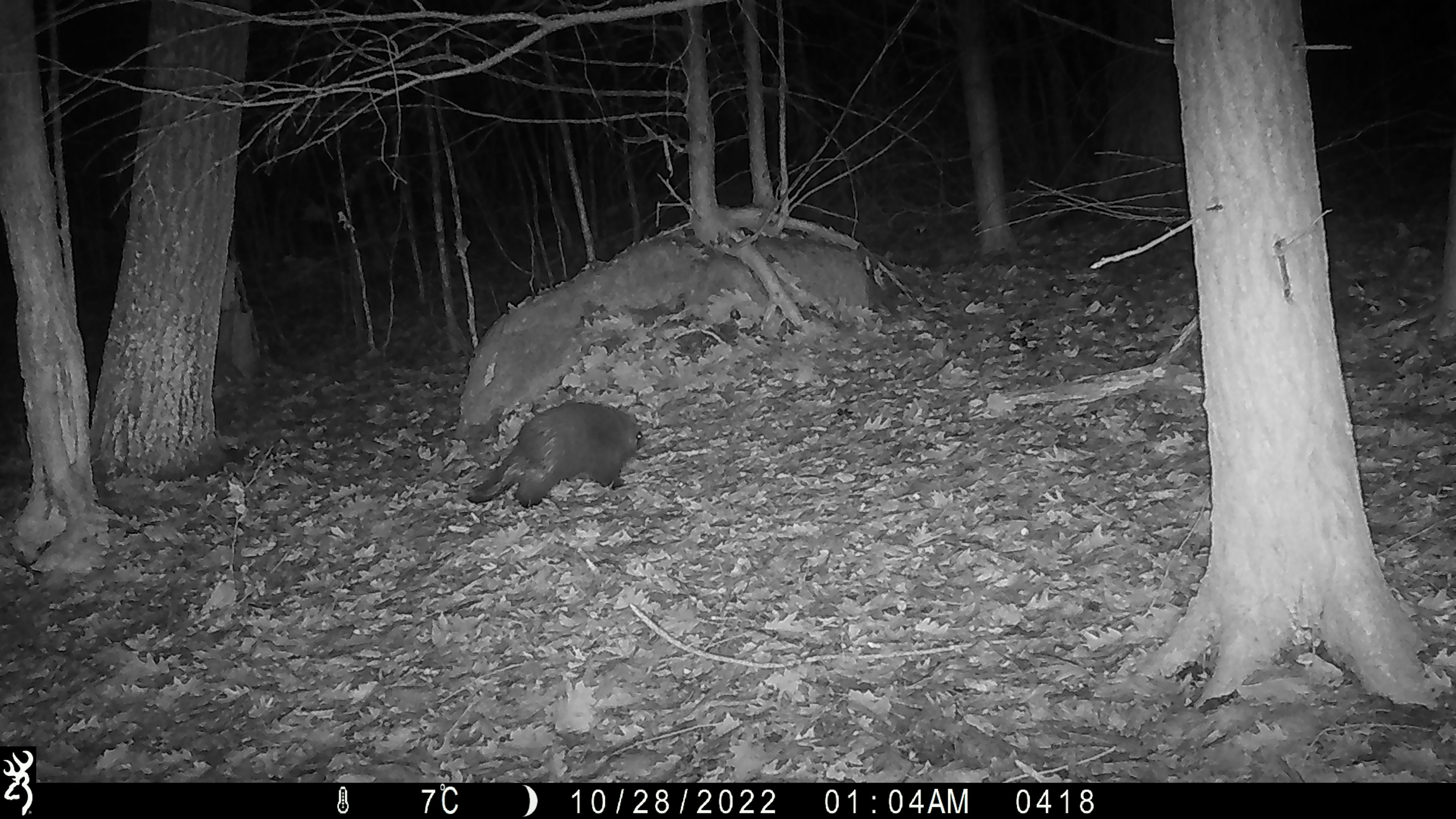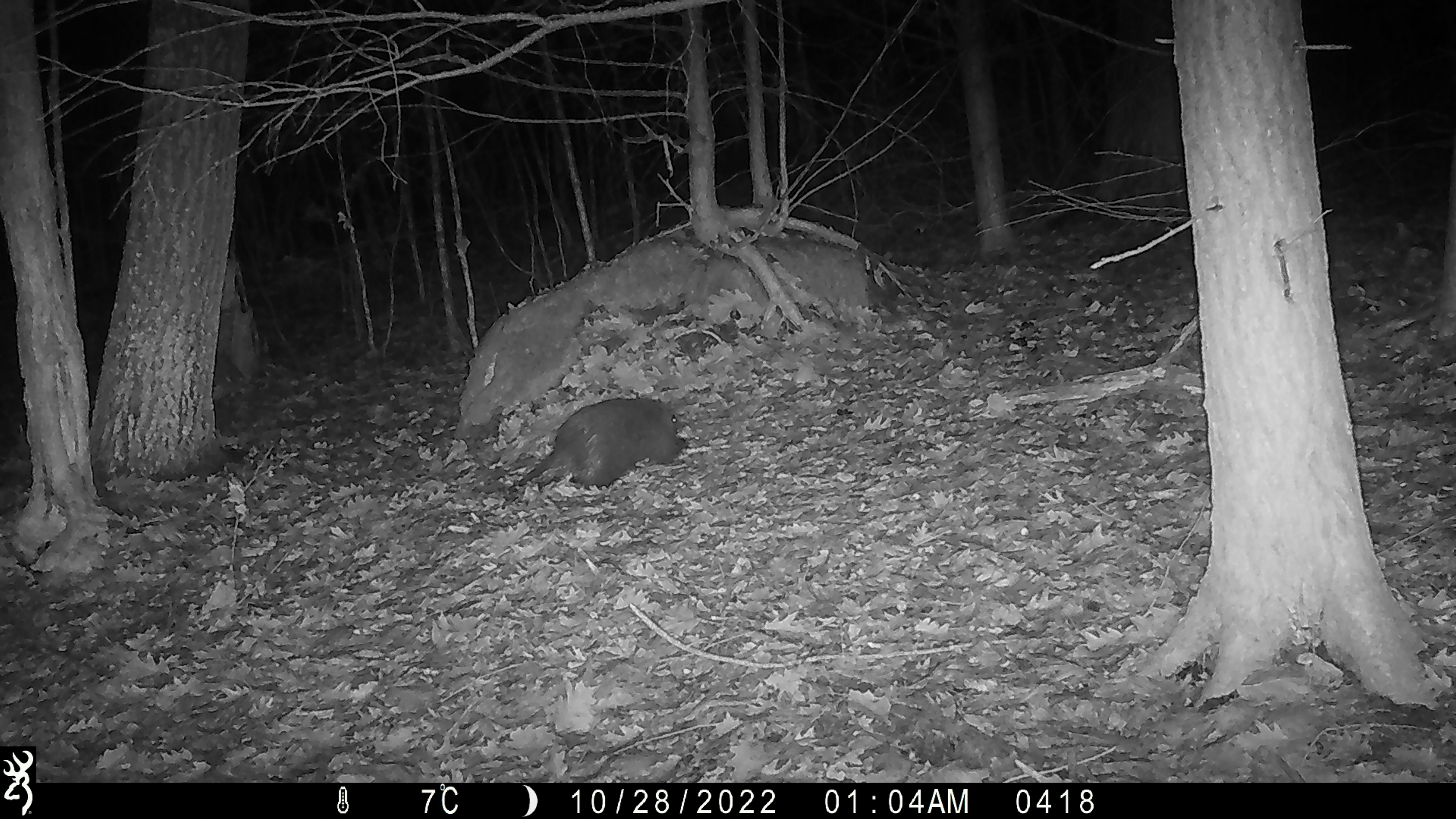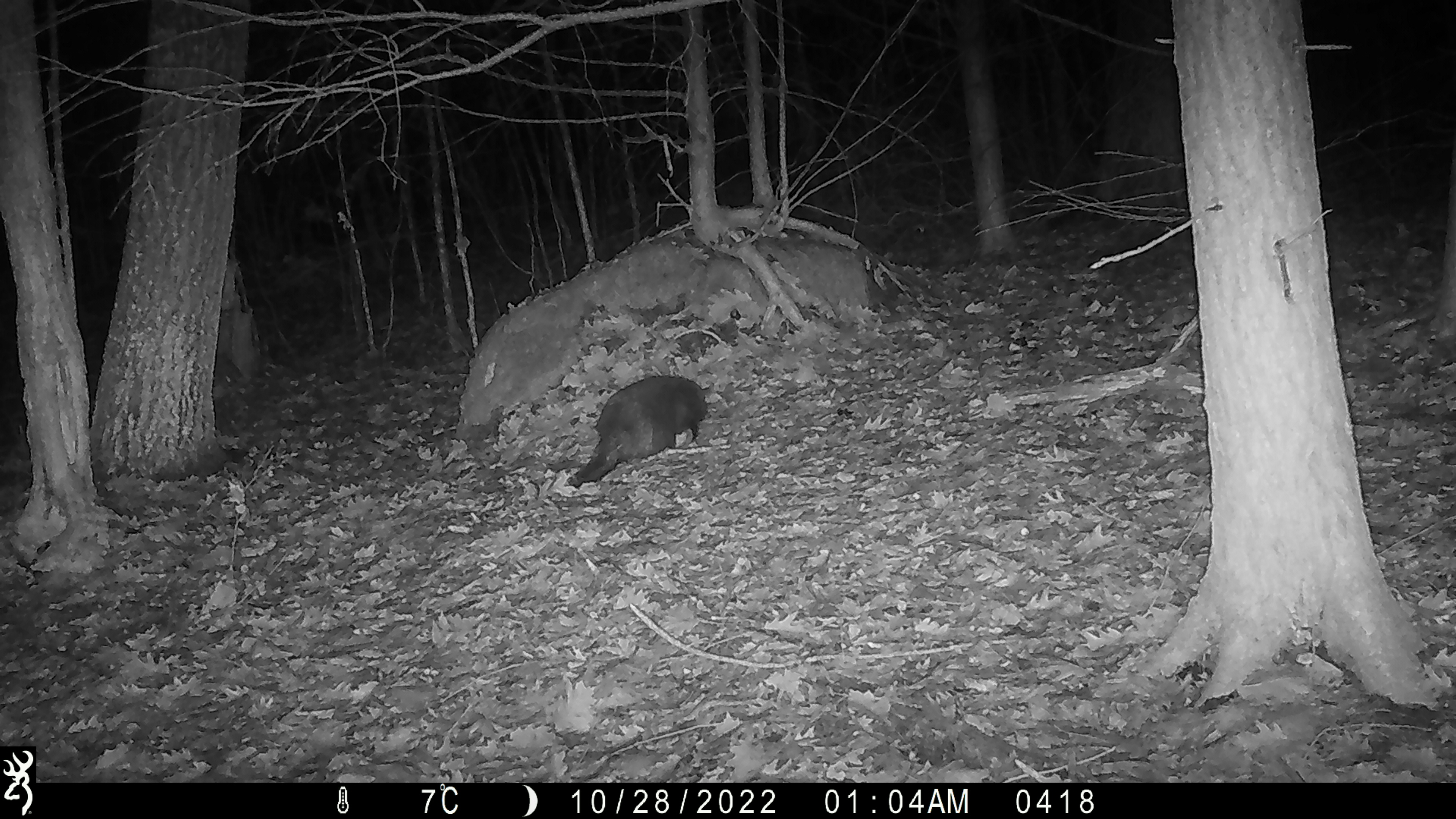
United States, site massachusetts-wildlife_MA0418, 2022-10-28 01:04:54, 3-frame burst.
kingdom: Animalia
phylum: Chordata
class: Mammalia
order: Rodentia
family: Erethizontidae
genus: Erethizon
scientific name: Erethizon dorsatum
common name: porcupine